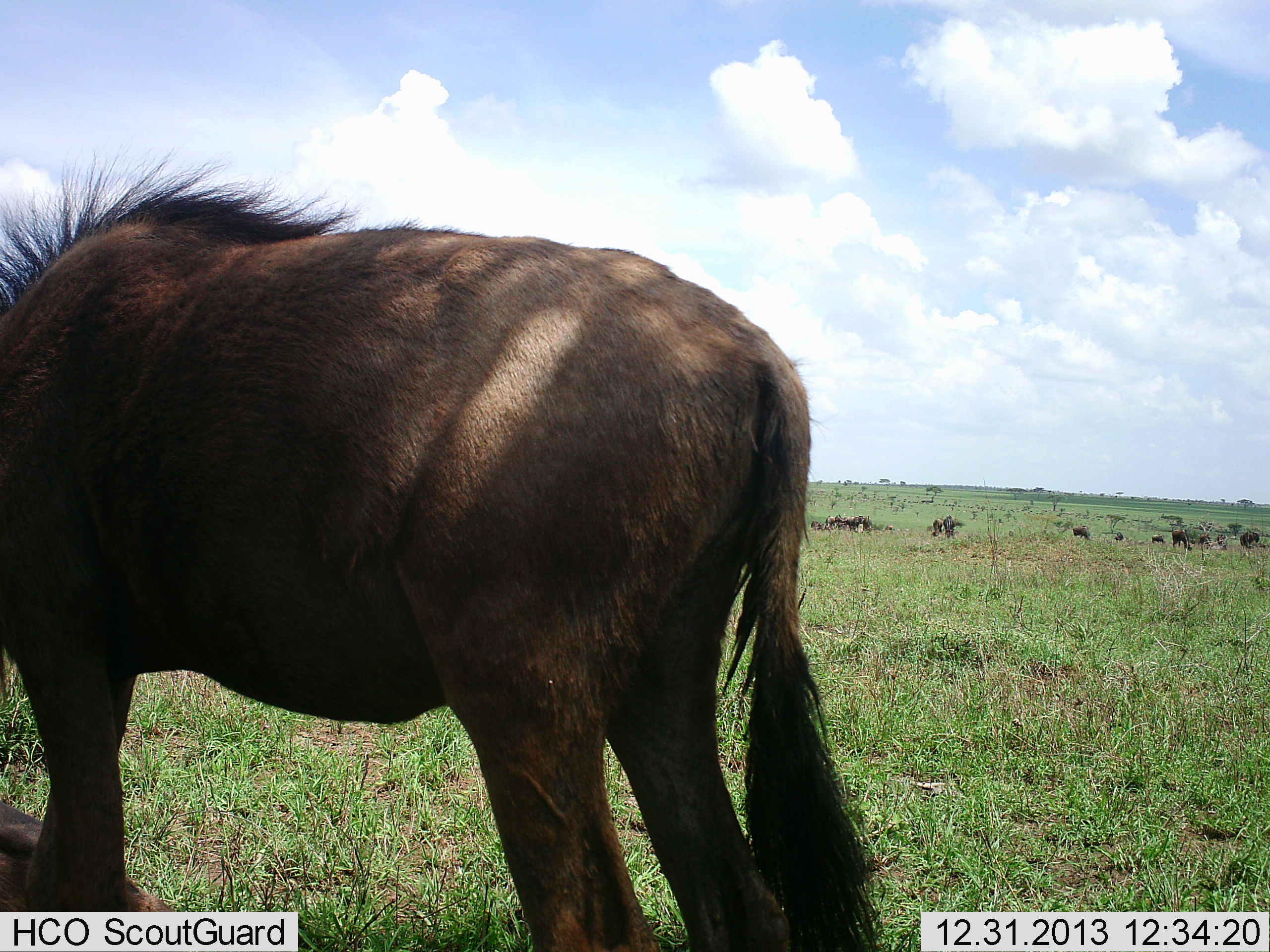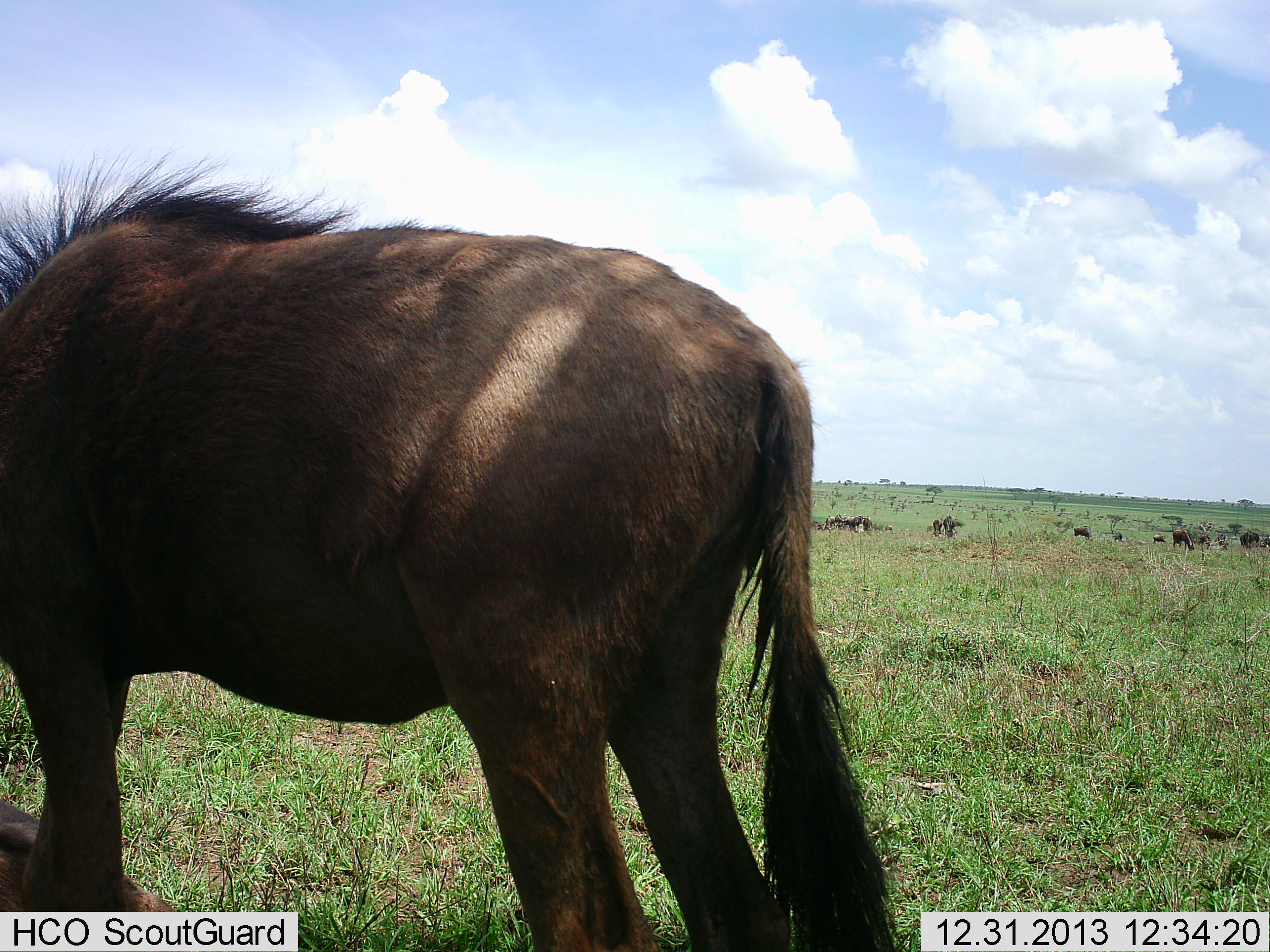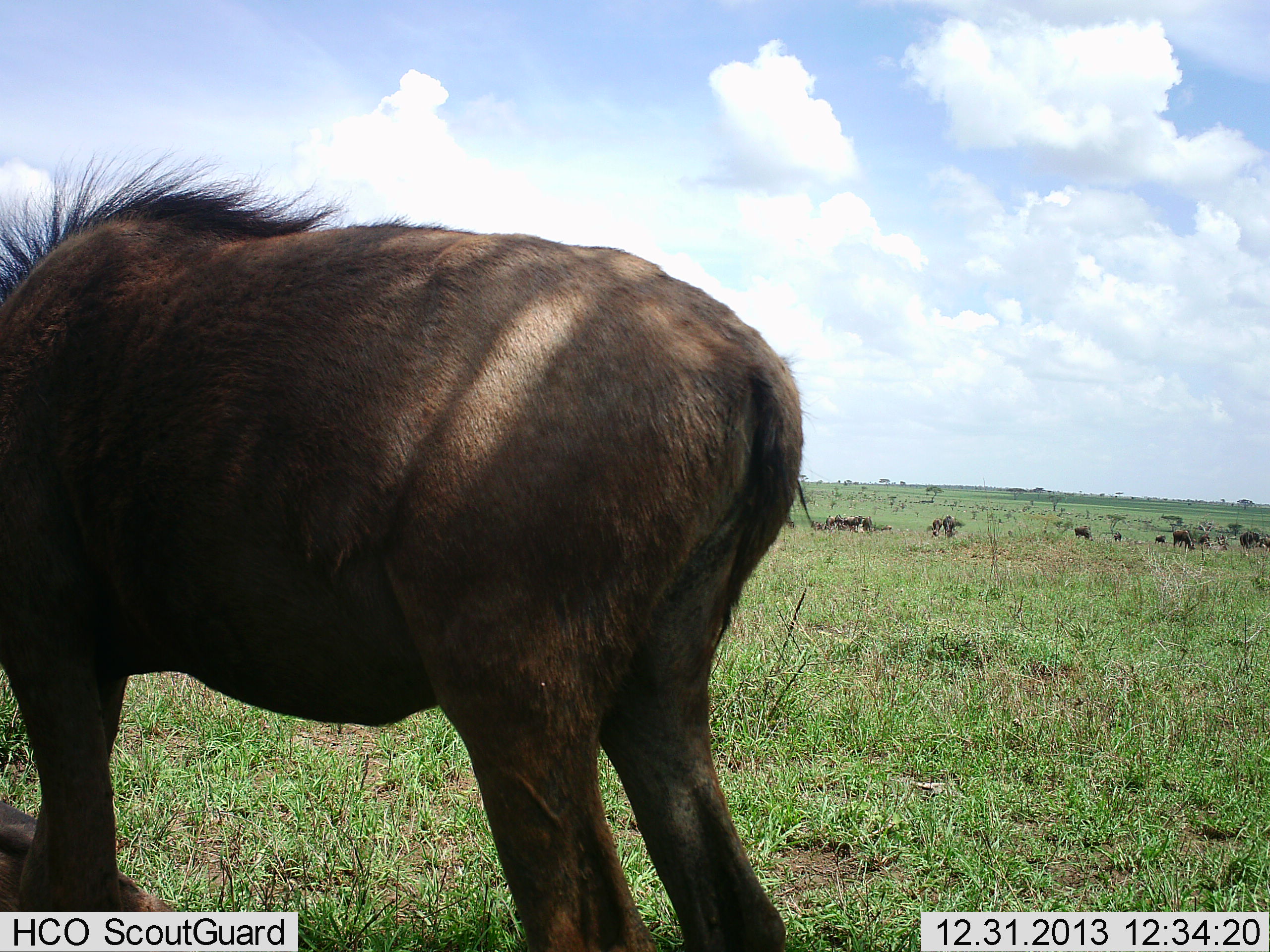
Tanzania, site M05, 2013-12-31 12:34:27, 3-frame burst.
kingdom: Animalia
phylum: Chordata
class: Mammalia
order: Artiodactyla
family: Bovidae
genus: Connochaetes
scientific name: Connochaetes taurinus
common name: blue wildebeest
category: wildebeest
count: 10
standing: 90%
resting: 50%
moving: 0%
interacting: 0%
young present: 10%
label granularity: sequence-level